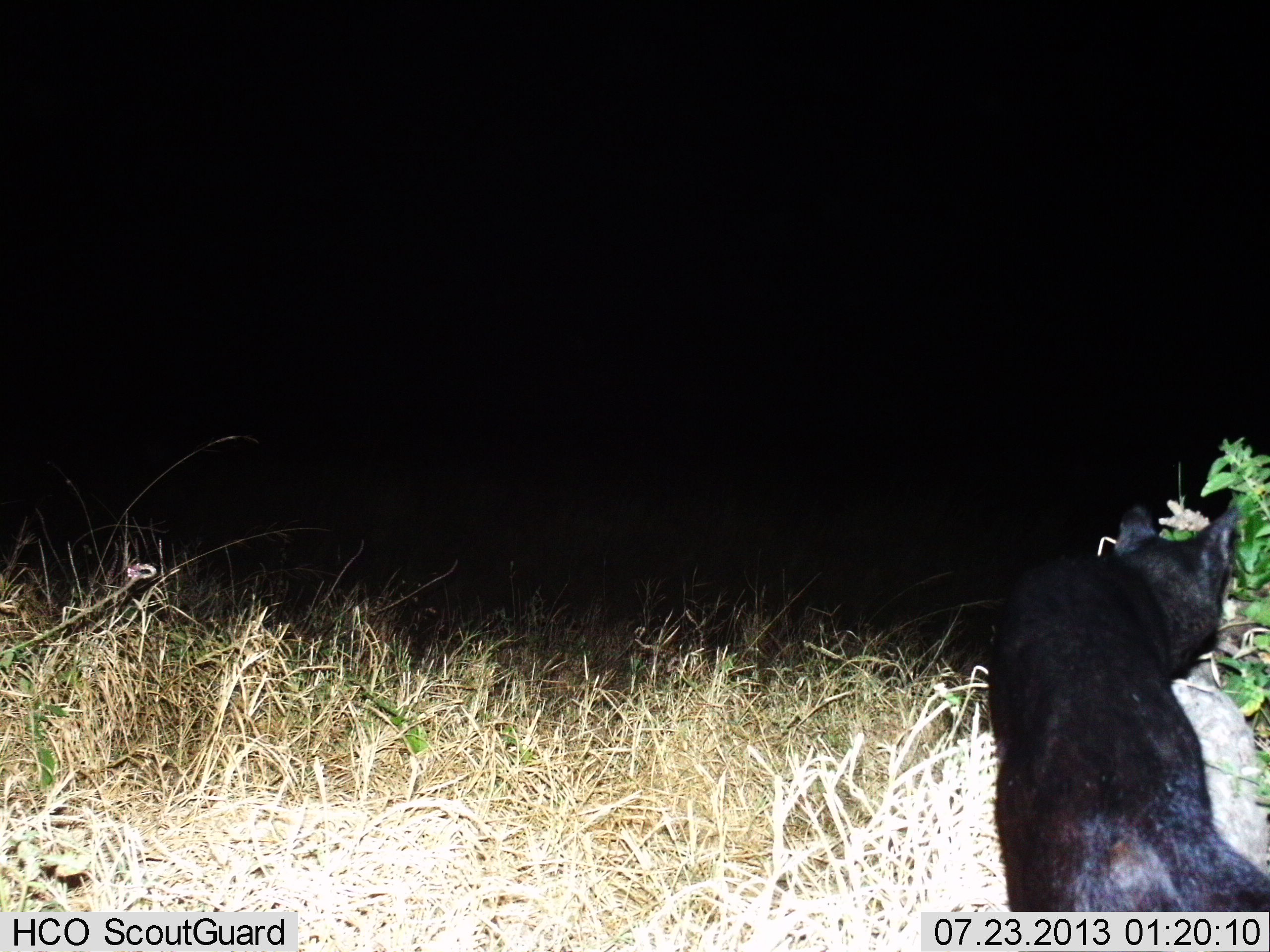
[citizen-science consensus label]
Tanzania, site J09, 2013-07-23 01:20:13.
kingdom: Animalia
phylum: Chordata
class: Mammalia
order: Carnivora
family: Felidae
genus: Felis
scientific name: Felis lybica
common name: african wild cat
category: wildcat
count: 1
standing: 40%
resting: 0%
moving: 60%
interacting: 0%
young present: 0%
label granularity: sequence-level